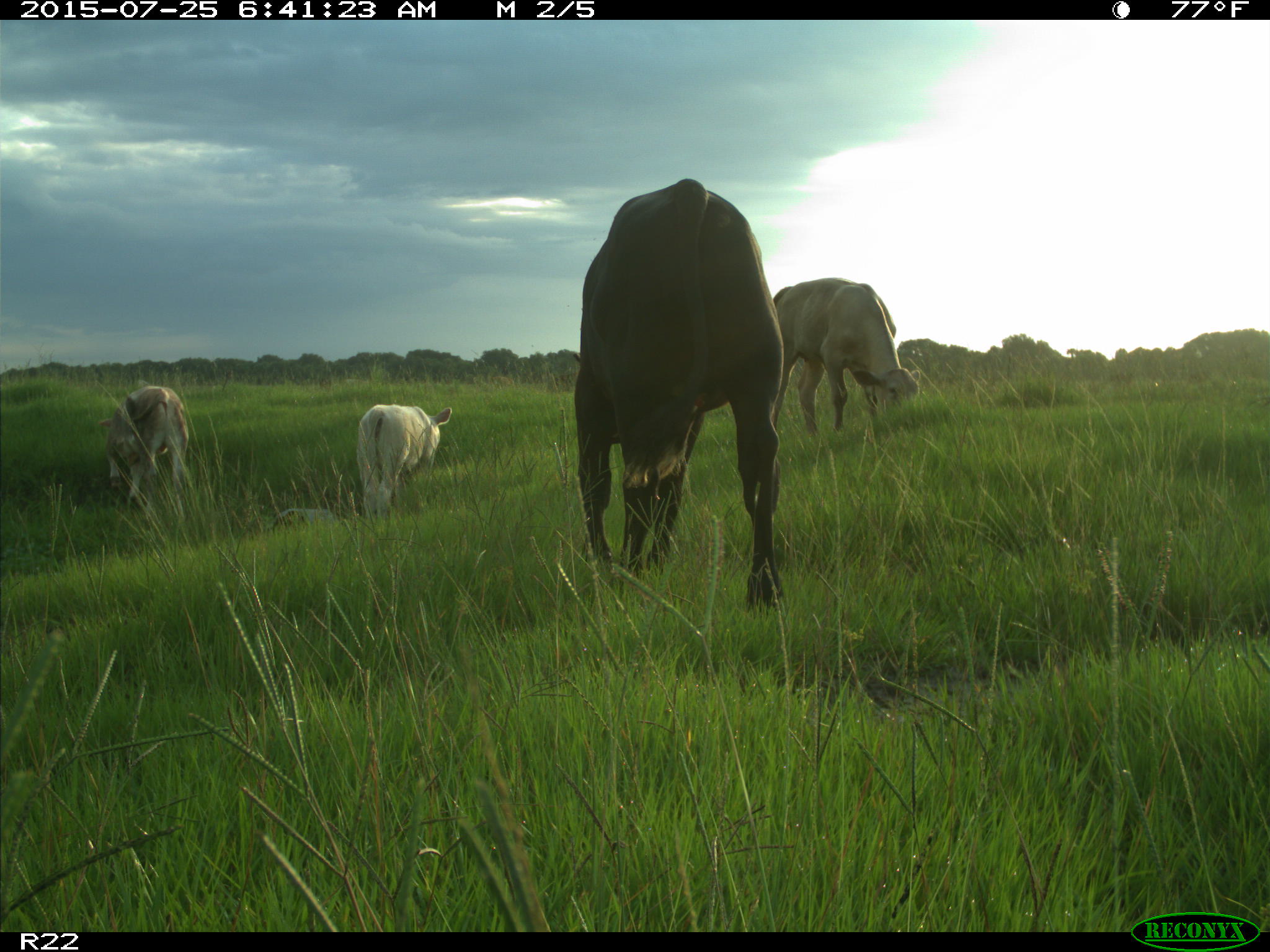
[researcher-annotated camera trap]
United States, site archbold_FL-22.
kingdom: Animalia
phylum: Chordata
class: Mammalia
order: Artiodactyla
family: Bovidae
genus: Bos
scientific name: Bos taurus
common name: domestic cow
Bos taurus (domestic cow).